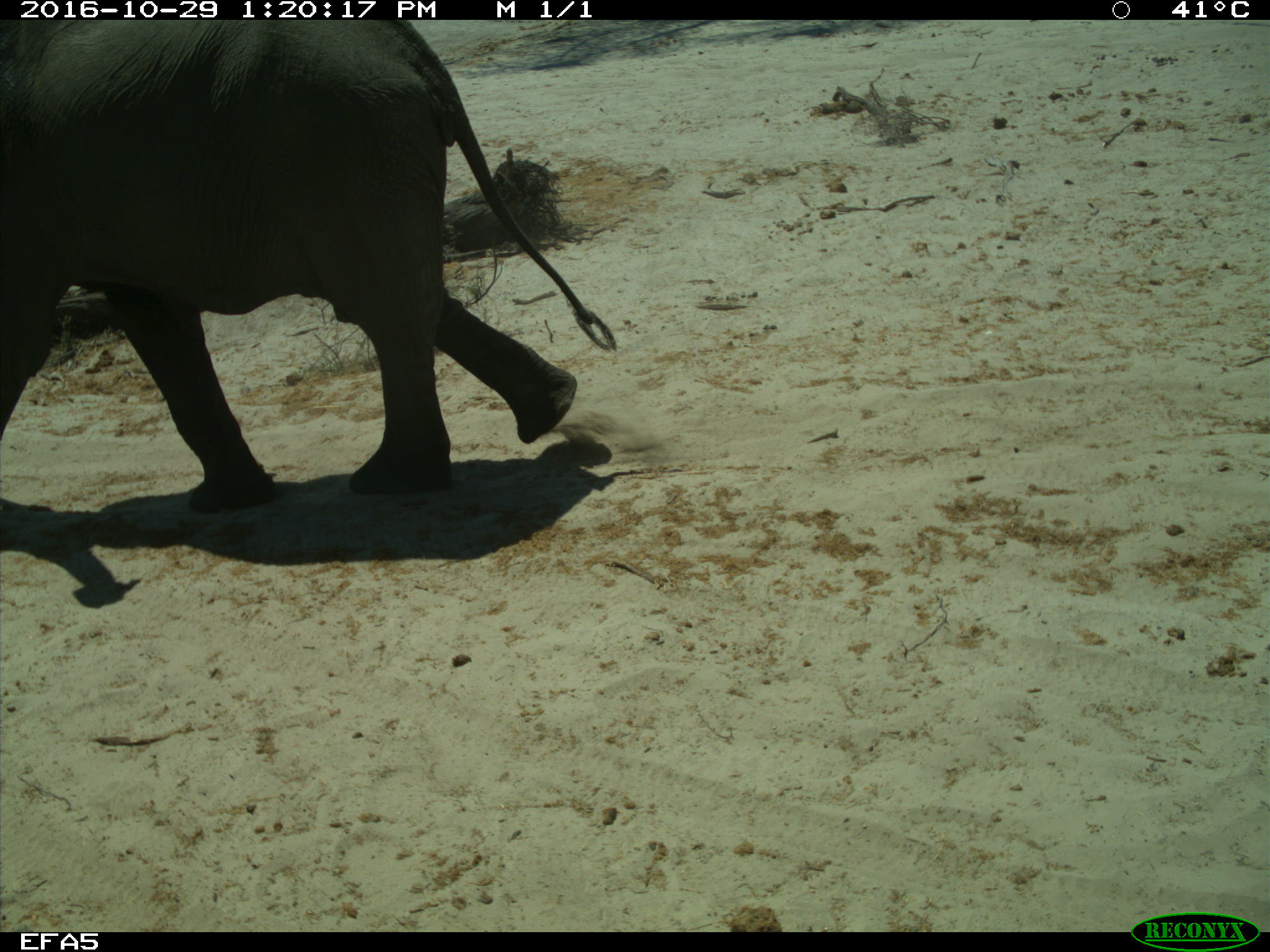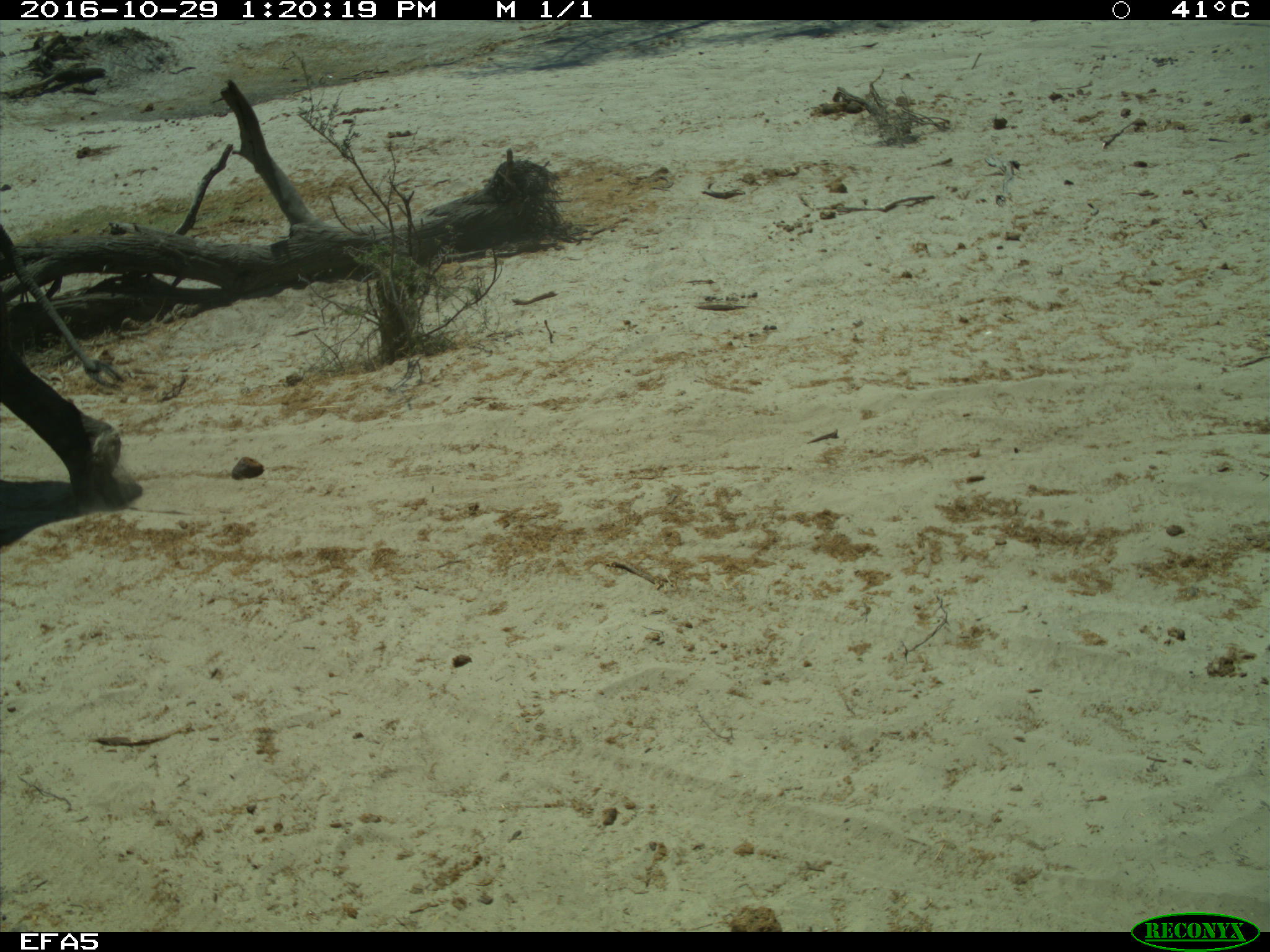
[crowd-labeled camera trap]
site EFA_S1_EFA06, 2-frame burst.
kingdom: Animalia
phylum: Chordata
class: Mammalia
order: Proboscidea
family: Elephantidae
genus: Loxodonta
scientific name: Loxodonta africana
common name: african bush elephant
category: elephant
Elephant (african bush elephant) (Loxodonta africana), count 1. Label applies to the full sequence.